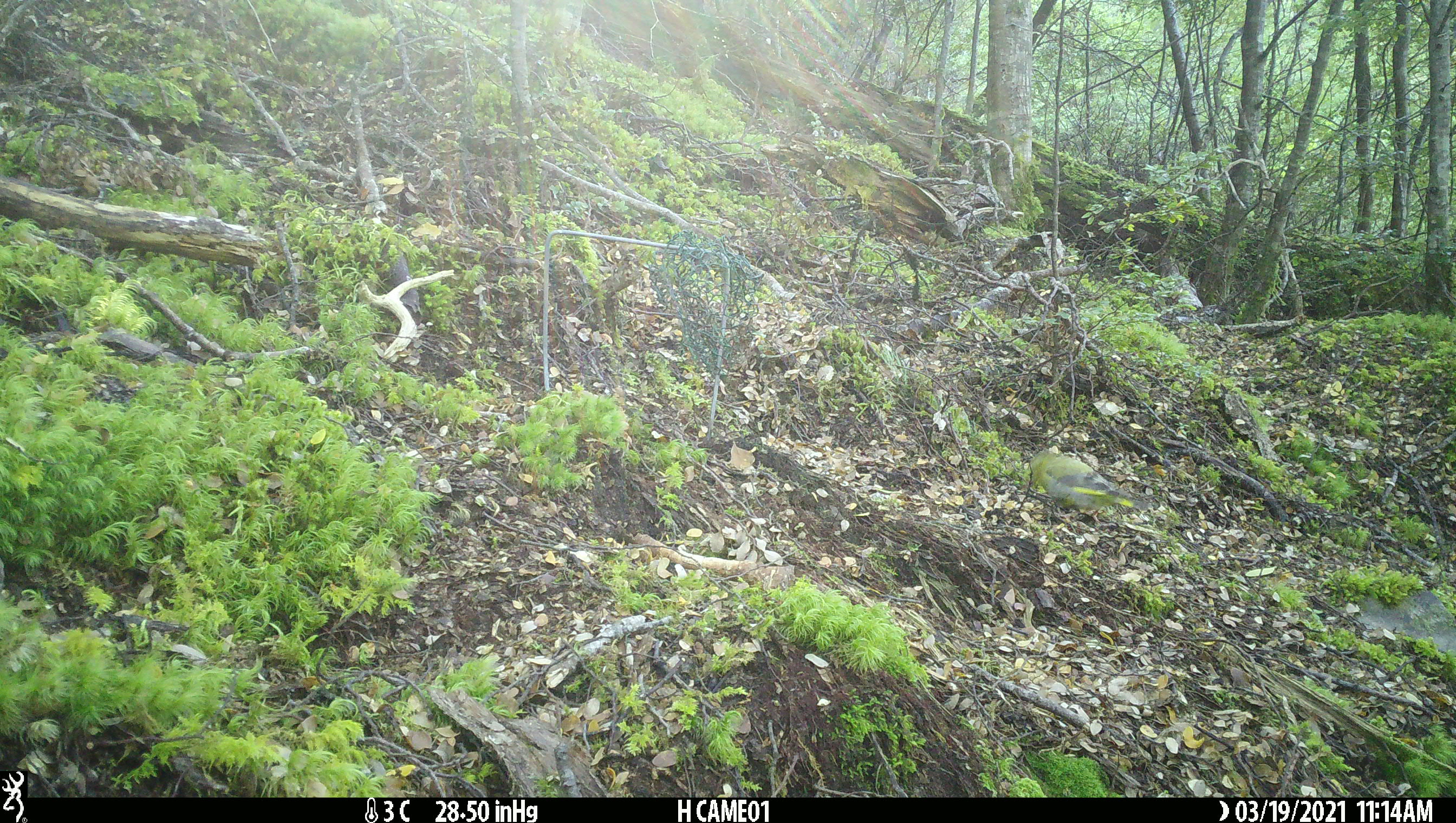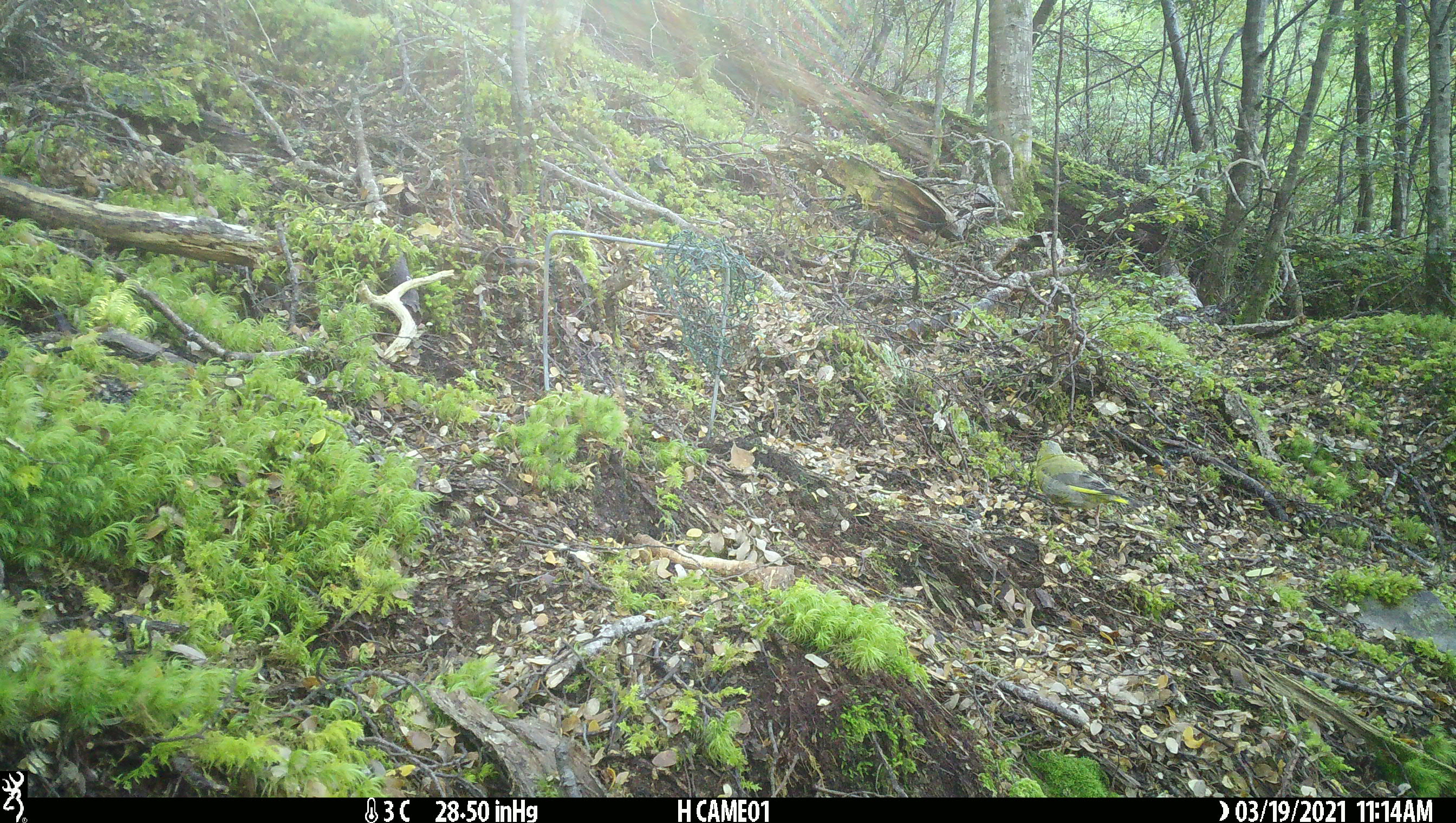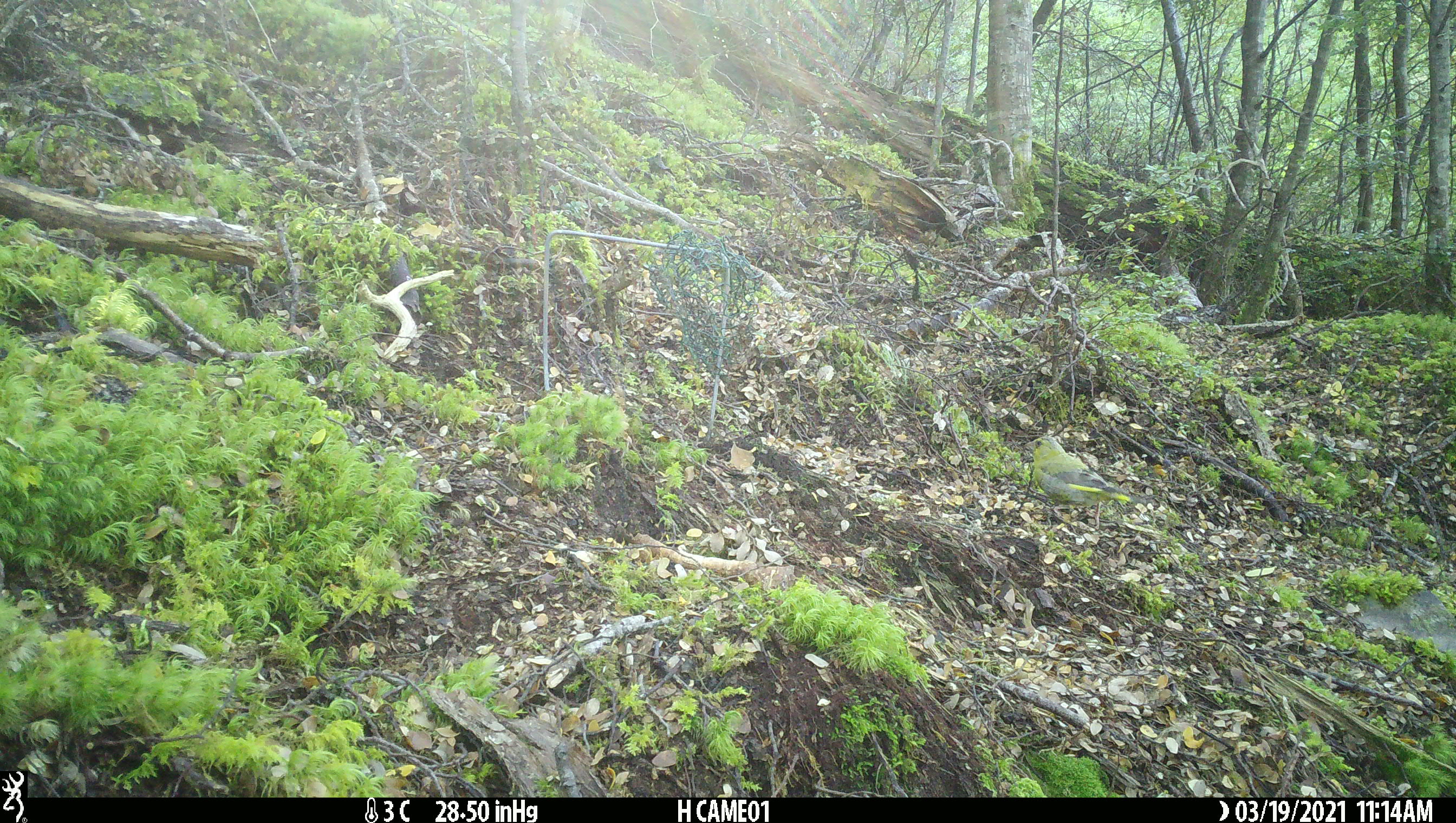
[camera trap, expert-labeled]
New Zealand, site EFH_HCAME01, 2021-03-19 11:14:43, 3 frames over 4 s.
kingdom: Animalia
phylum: Chordata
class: Aves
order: Passeriformes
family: Fringillidae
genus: Chloris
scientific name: Chloris chloris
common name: greenfinch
Greenfinch (Chloris chloris).